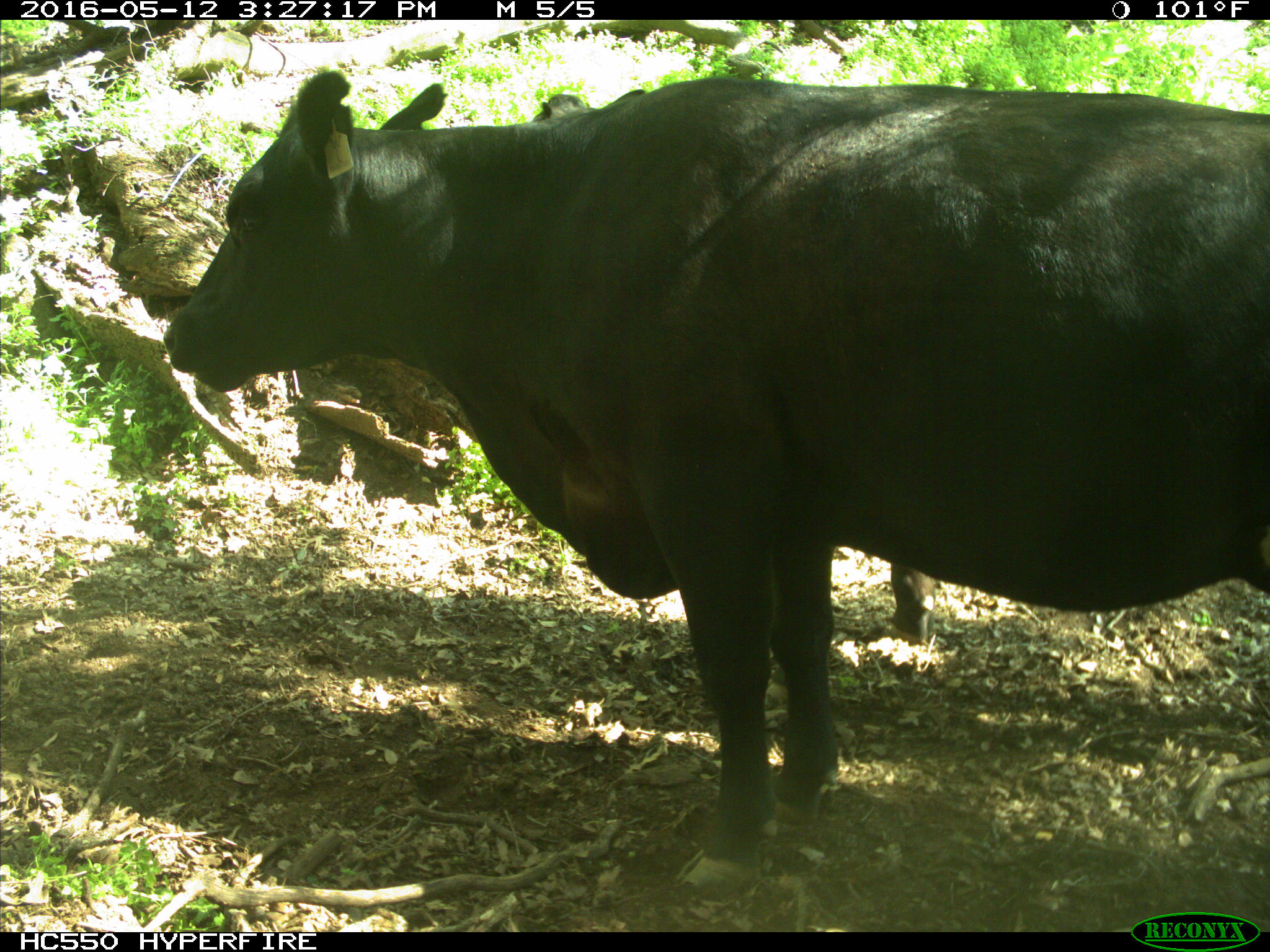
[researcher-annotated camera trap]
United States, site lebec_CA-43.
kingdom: Animalia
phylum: Chordata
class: Mammalia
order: Artiodactyla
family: Bovidae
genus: Bos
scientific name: Bos taurus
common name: domestic cow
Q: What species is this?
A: Bos taurus (domestic cow).